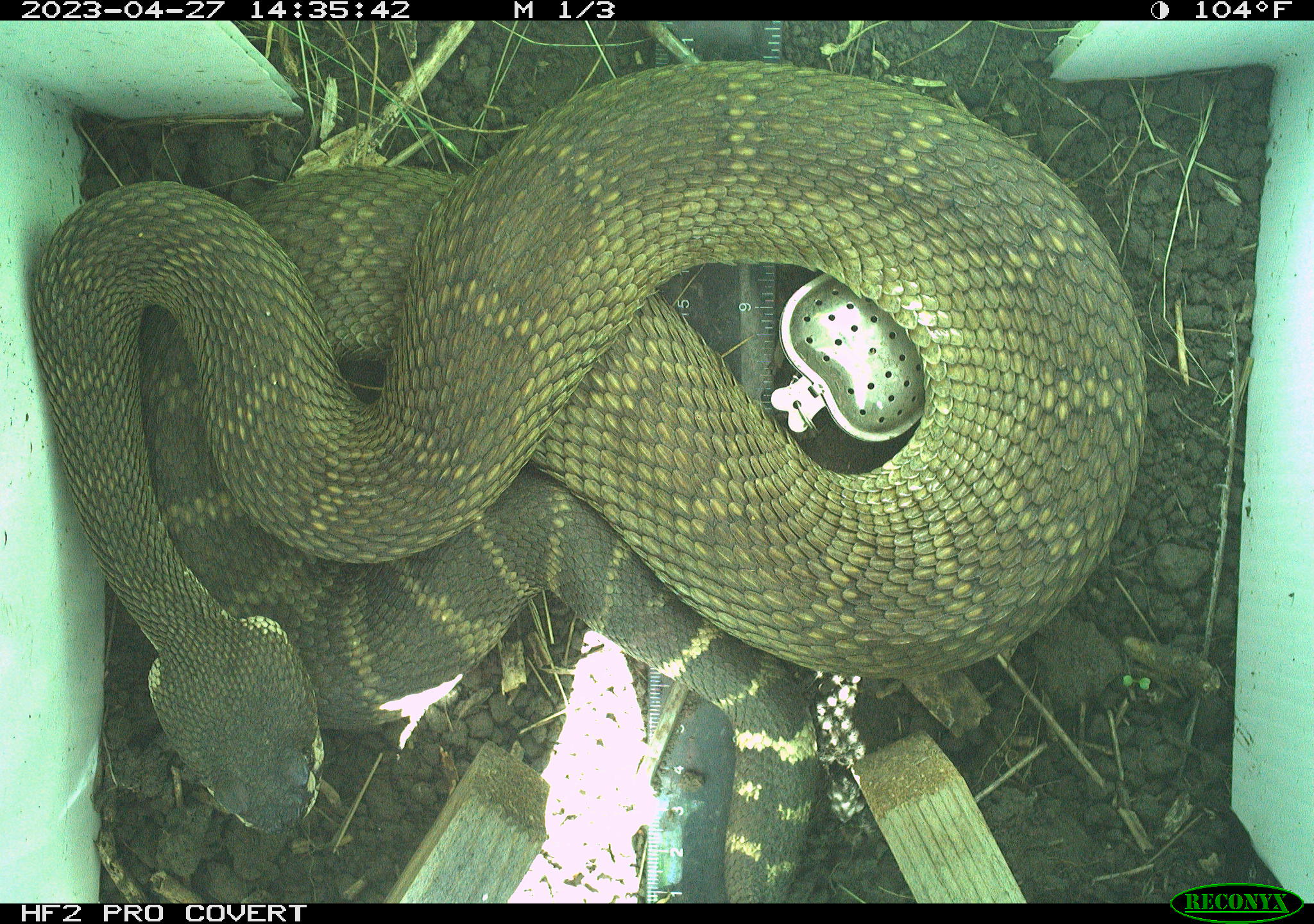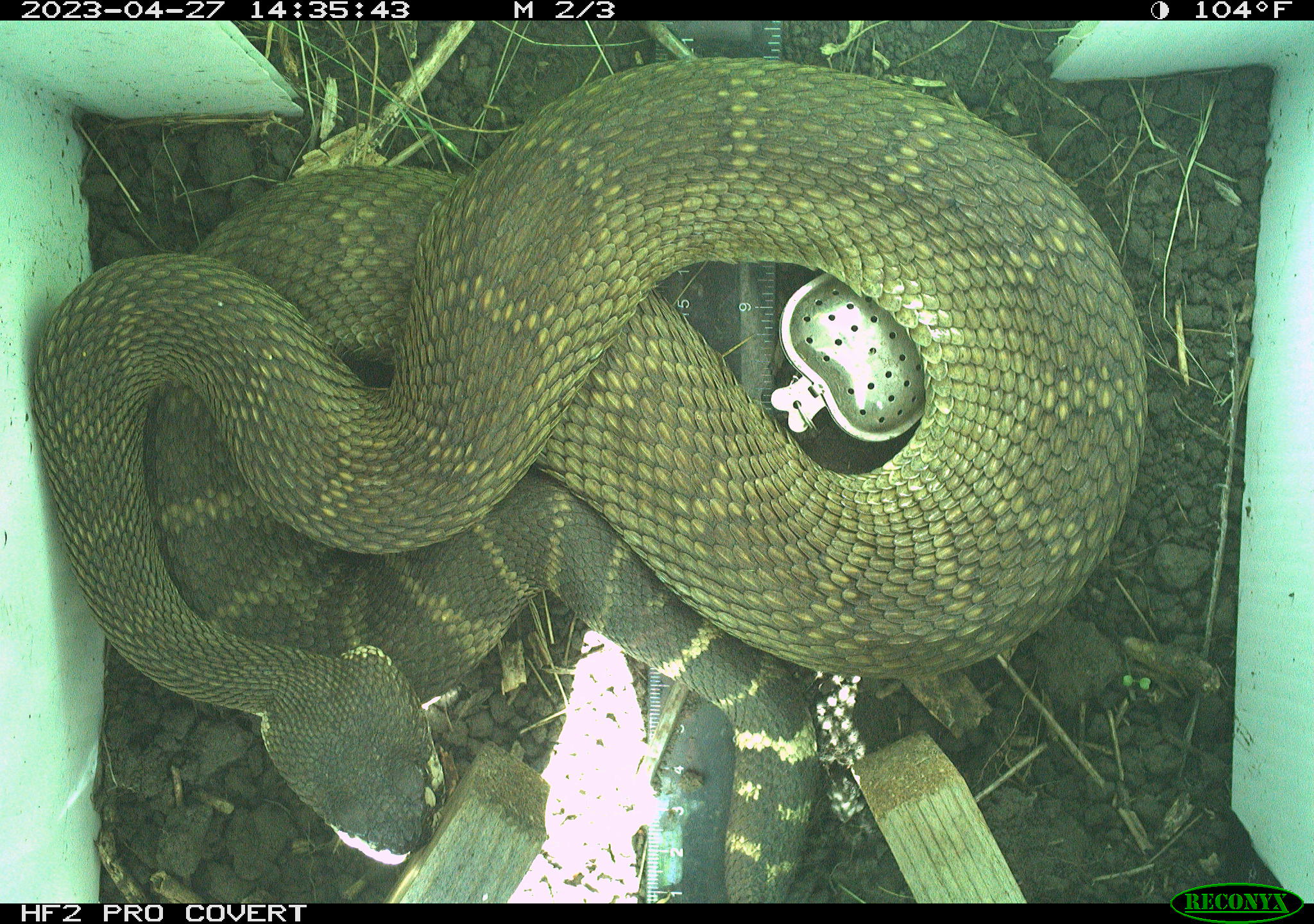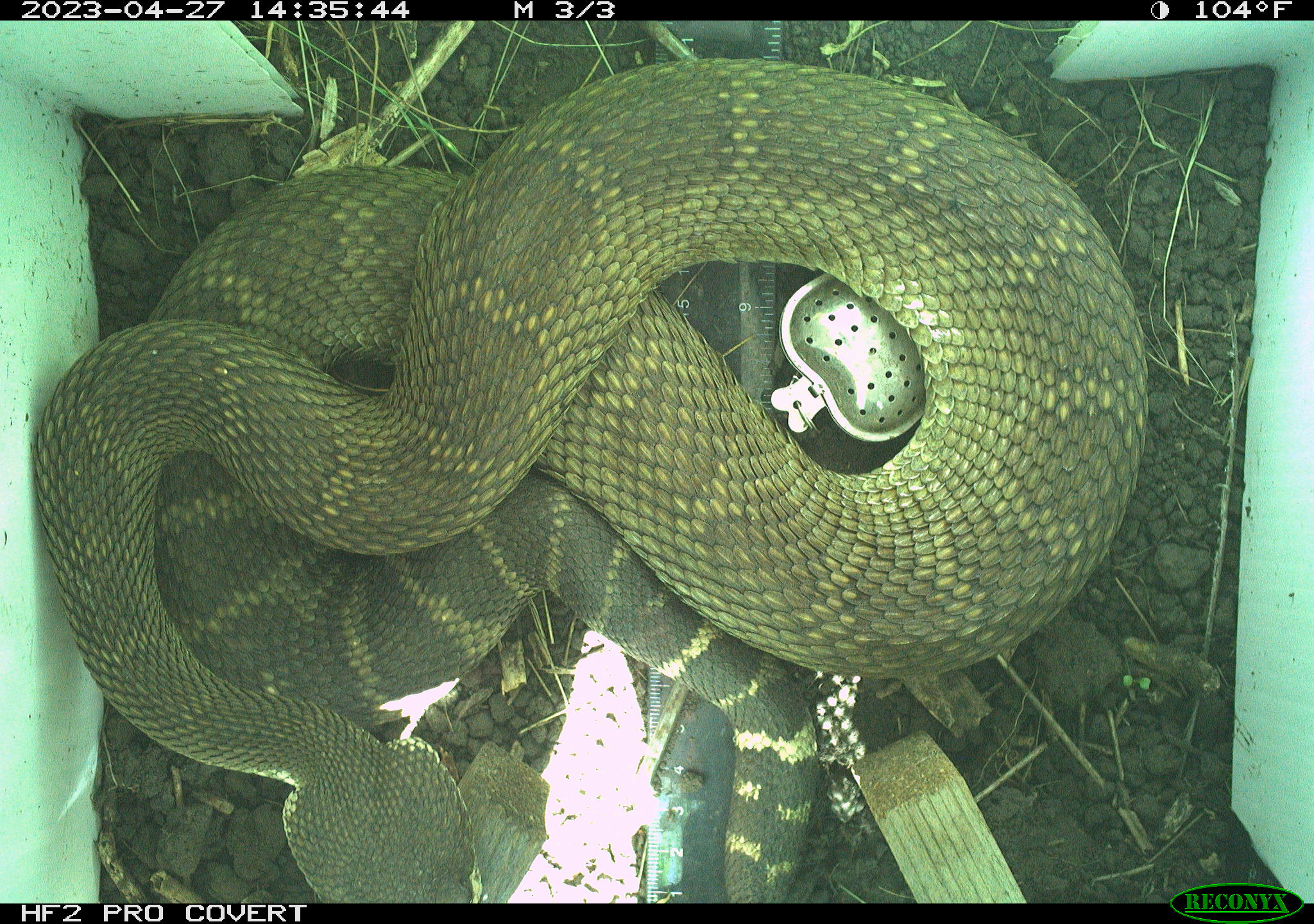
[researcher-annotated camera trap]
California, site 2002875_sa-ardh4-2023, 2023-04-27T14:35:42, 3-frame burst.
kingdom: Animalia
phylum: Chordata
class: Reptilia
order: Squamata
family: Viperidae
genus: Crotalus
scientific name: Crotalus oreganus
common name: western rattlesnake